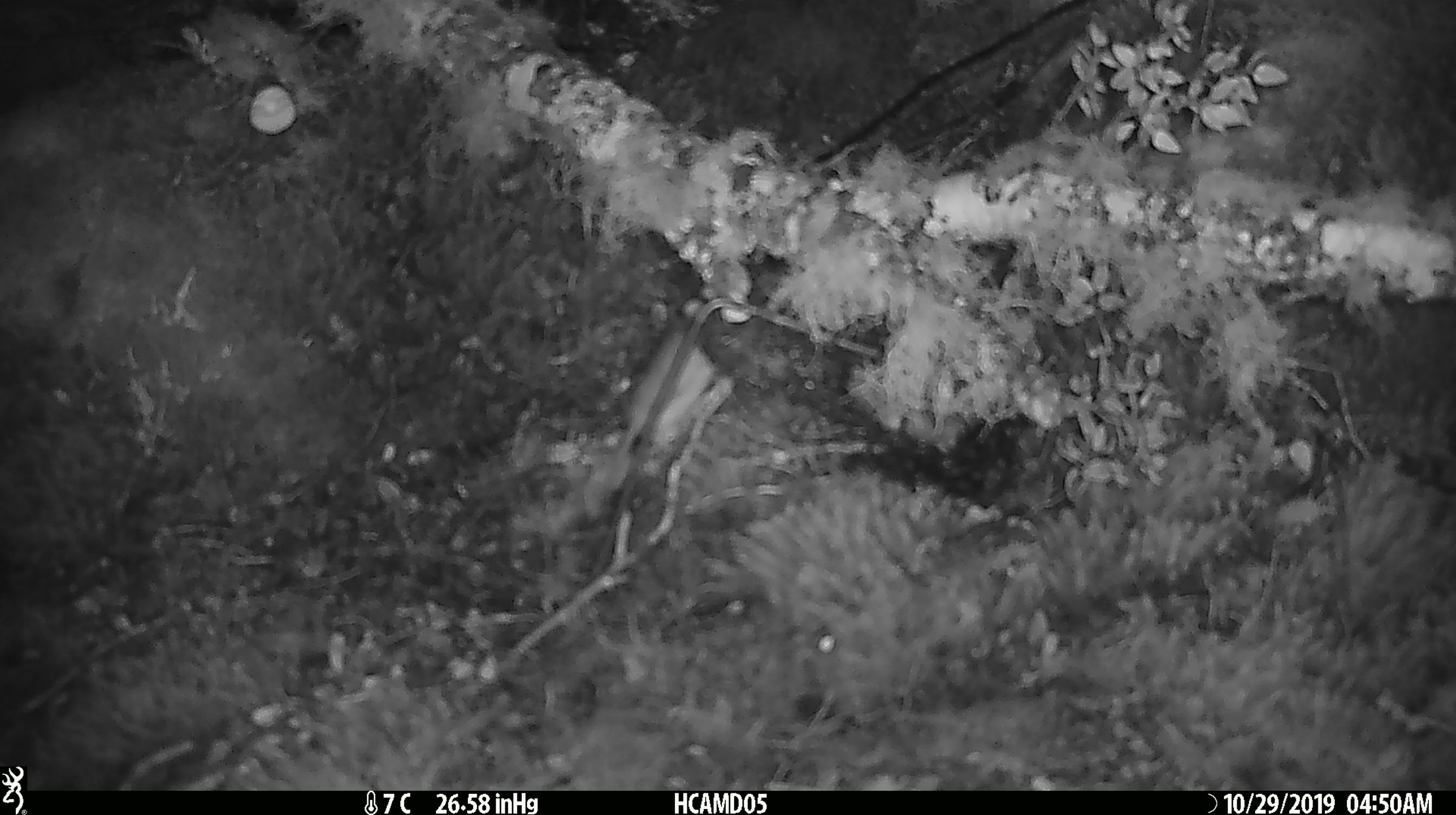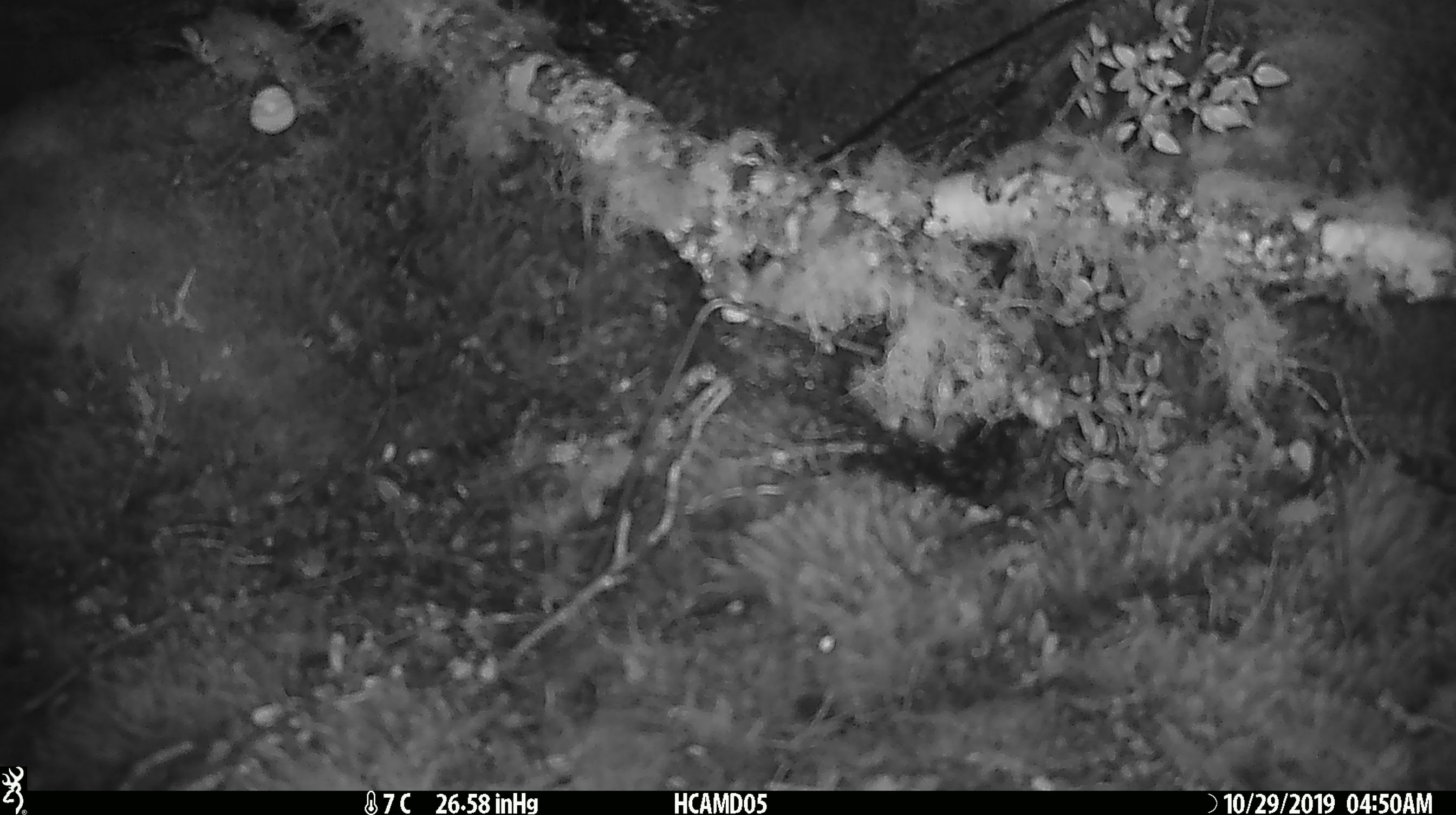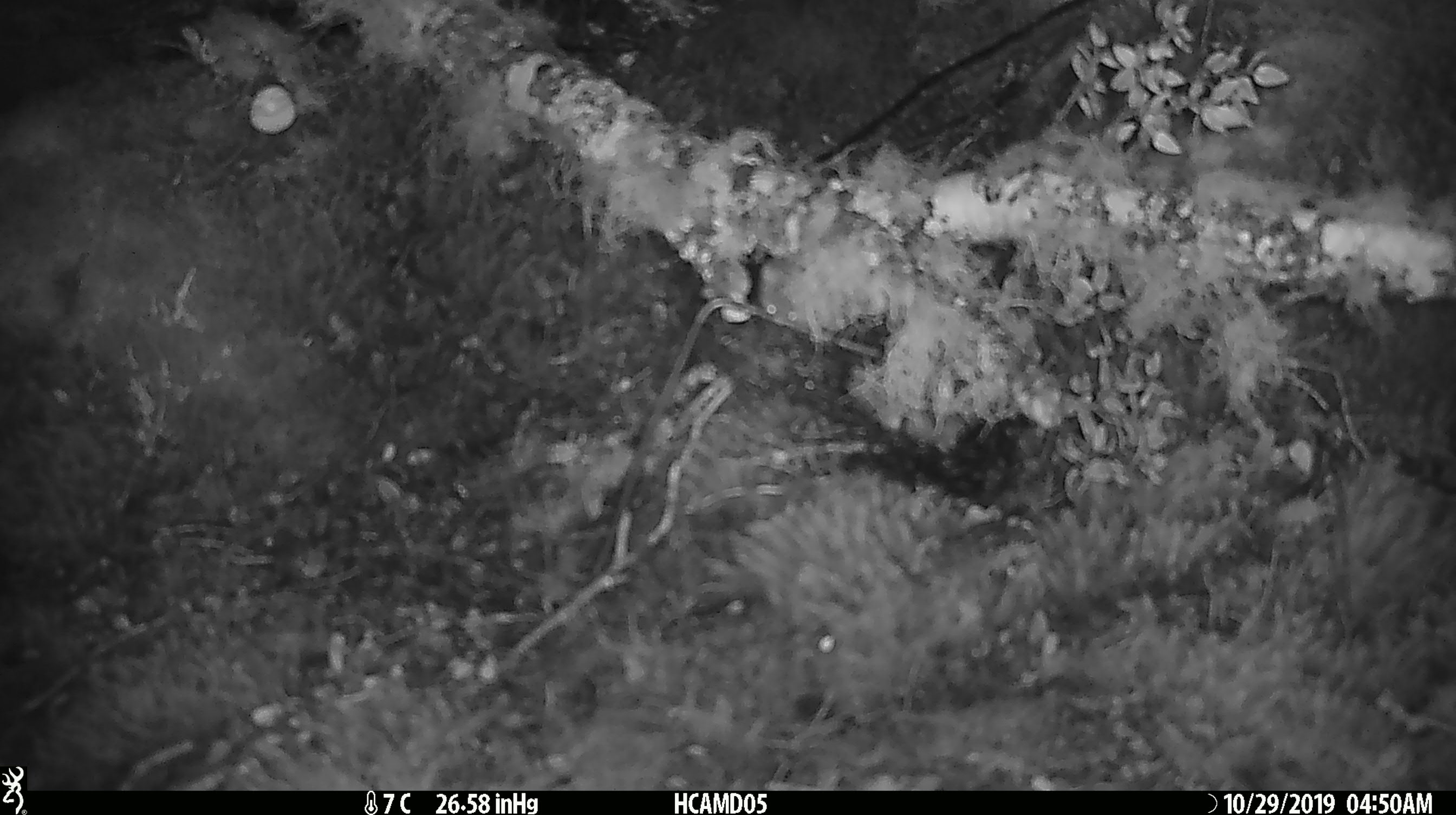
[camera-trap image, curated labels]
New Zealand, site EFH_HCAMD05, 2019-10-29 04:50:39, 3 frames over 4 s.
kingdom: Animalia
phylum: Chordata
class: Mammalia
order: Rodentia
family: Muridae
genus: Mus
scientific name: Mus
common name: mouse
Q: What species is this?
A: Mouse (Mus).